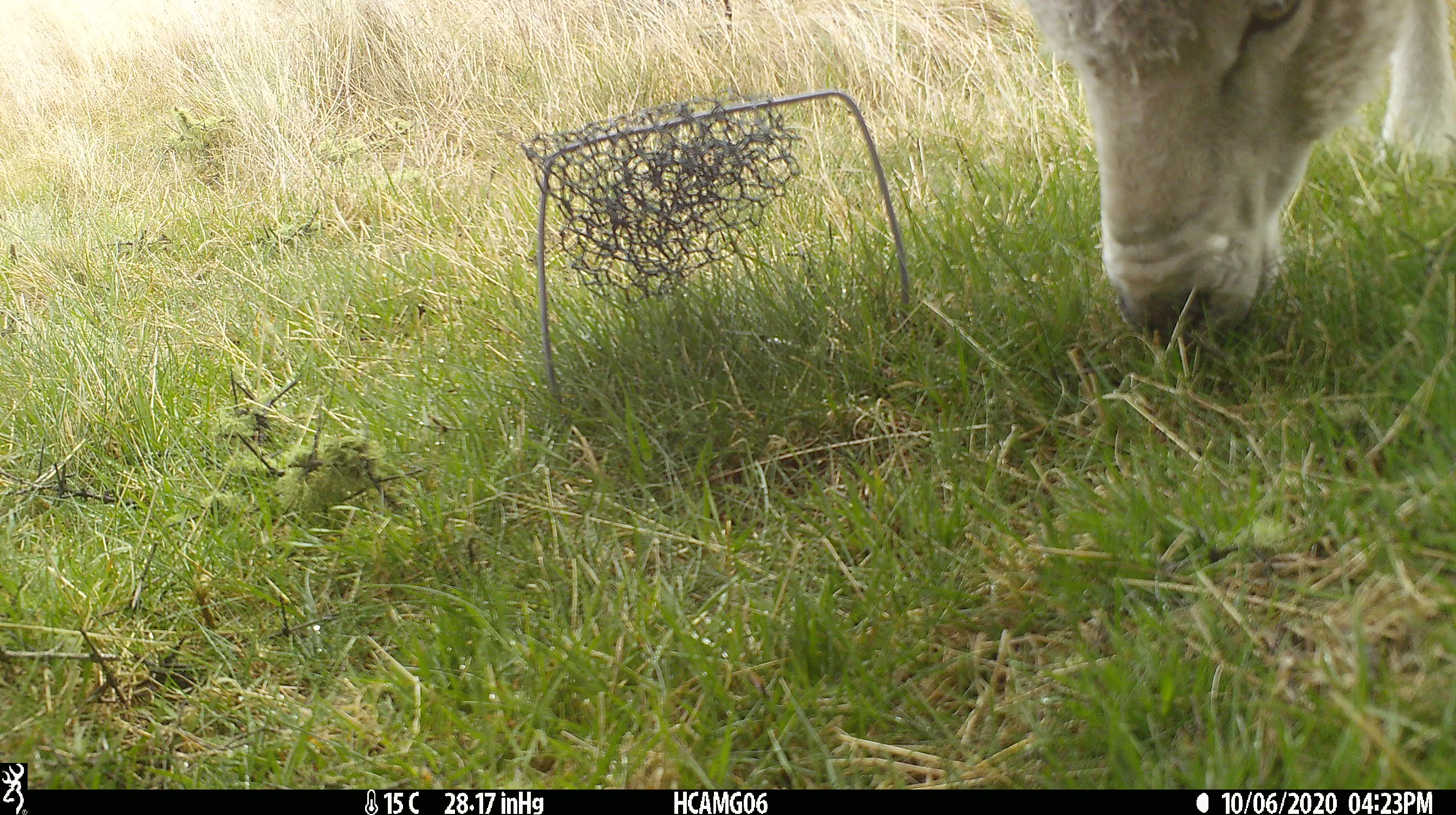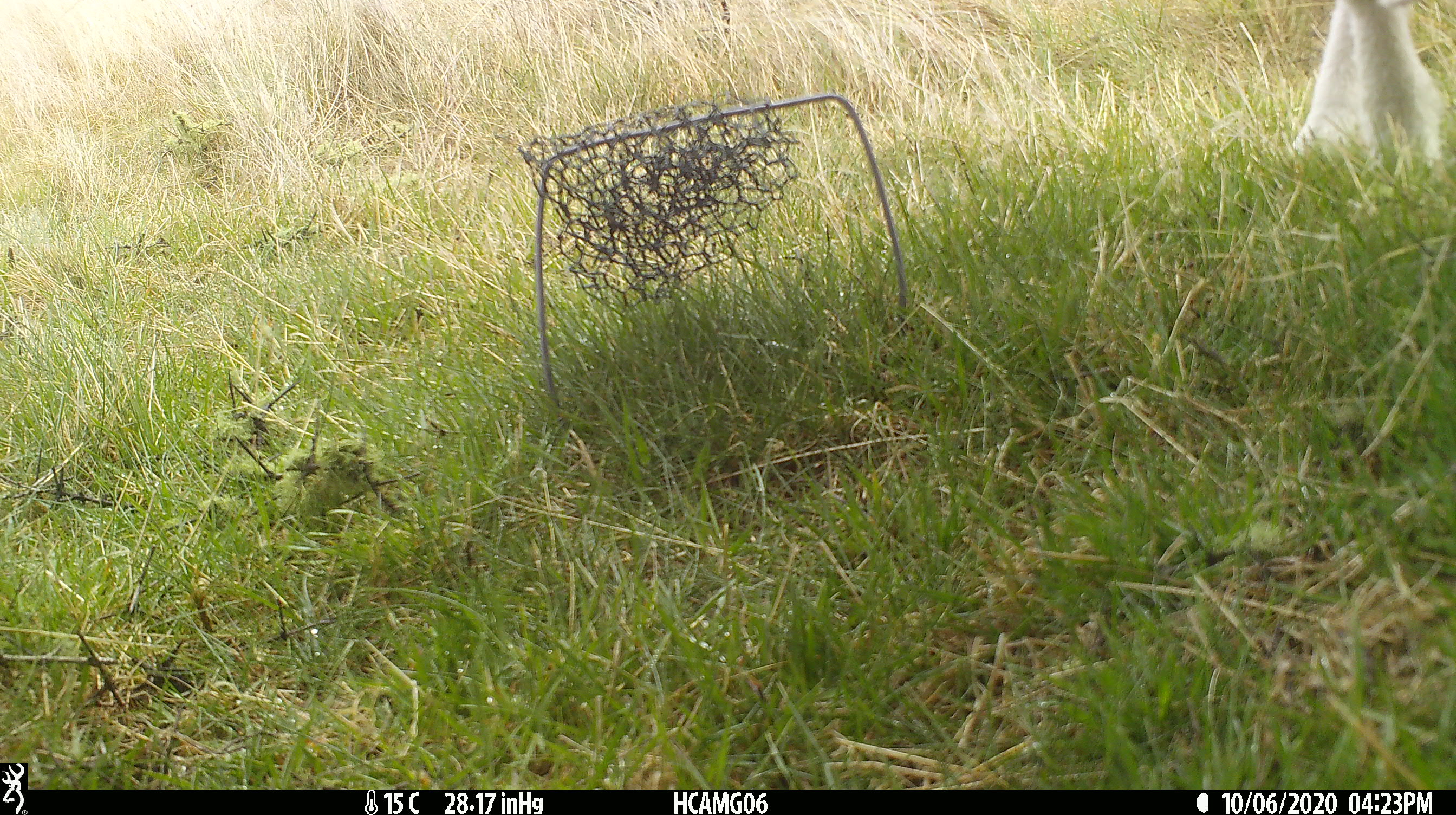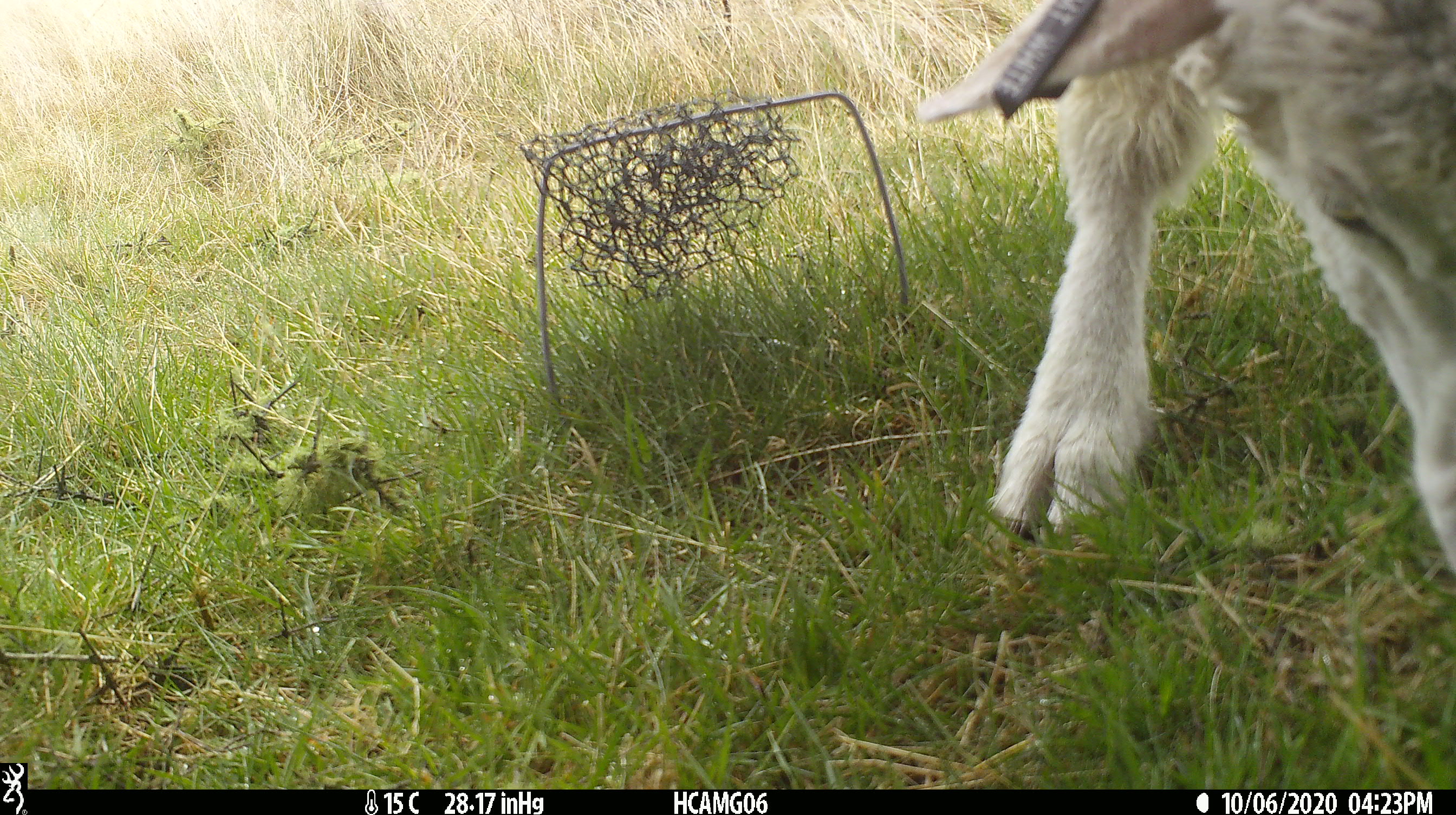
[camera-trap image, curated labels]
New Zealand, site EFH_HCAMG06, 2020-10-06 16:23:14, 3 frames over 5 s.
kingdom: Animalia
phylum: Chordata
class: Mammalia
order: Artiodactyla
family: Bovidae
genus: Ovis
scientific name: Ovis aries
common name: domestic sheep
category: sheep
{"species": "sheep (domestic sheep) (Ovis aries)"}